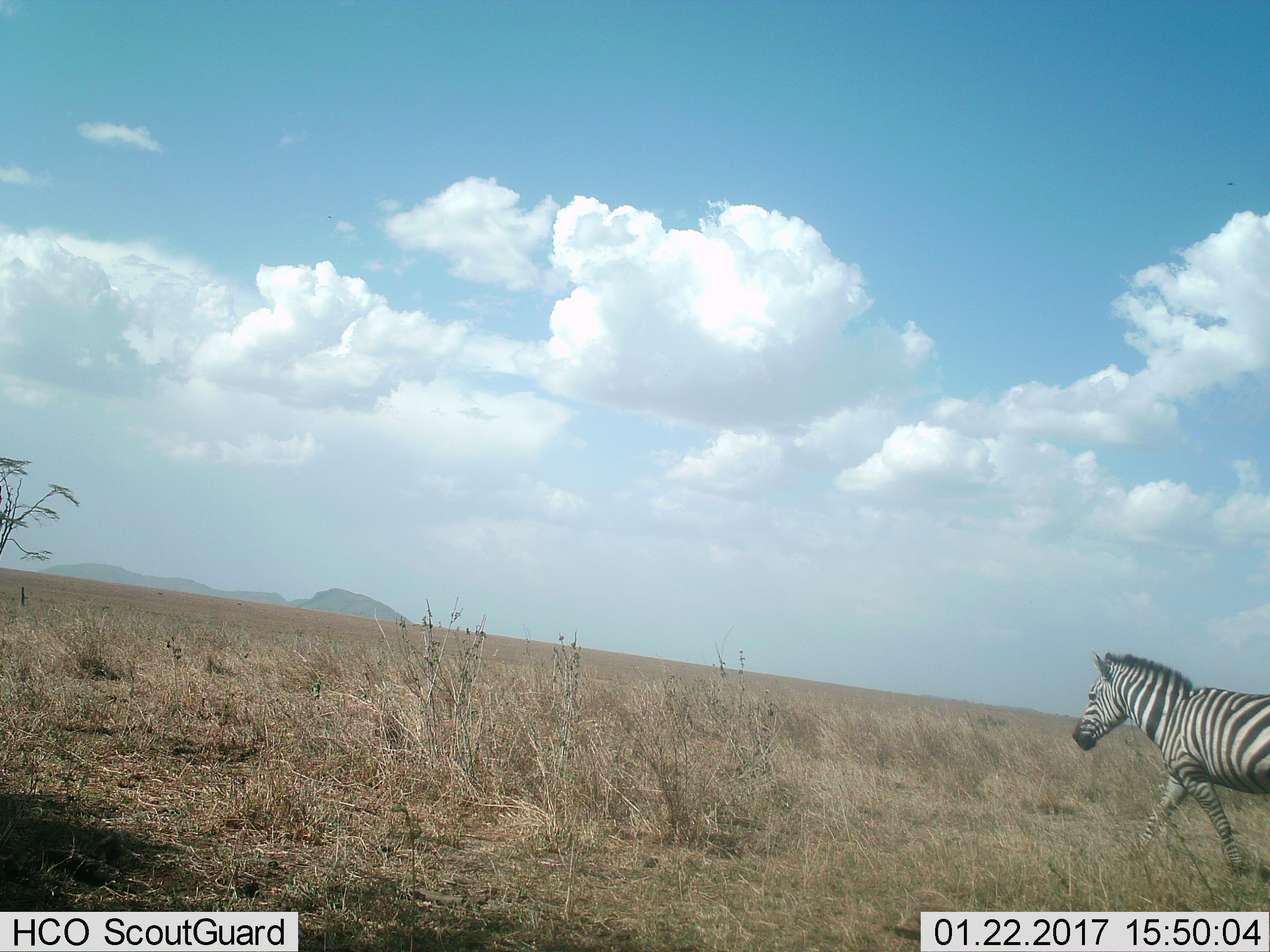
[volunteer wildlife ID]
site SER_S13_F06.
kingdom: Animalia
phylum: Chordata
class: Mammalia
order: Perissodactyla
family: Equidae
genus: Equus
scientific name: Equus quagga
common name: plains zebra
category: zebraplains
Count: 1.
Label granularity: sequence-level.